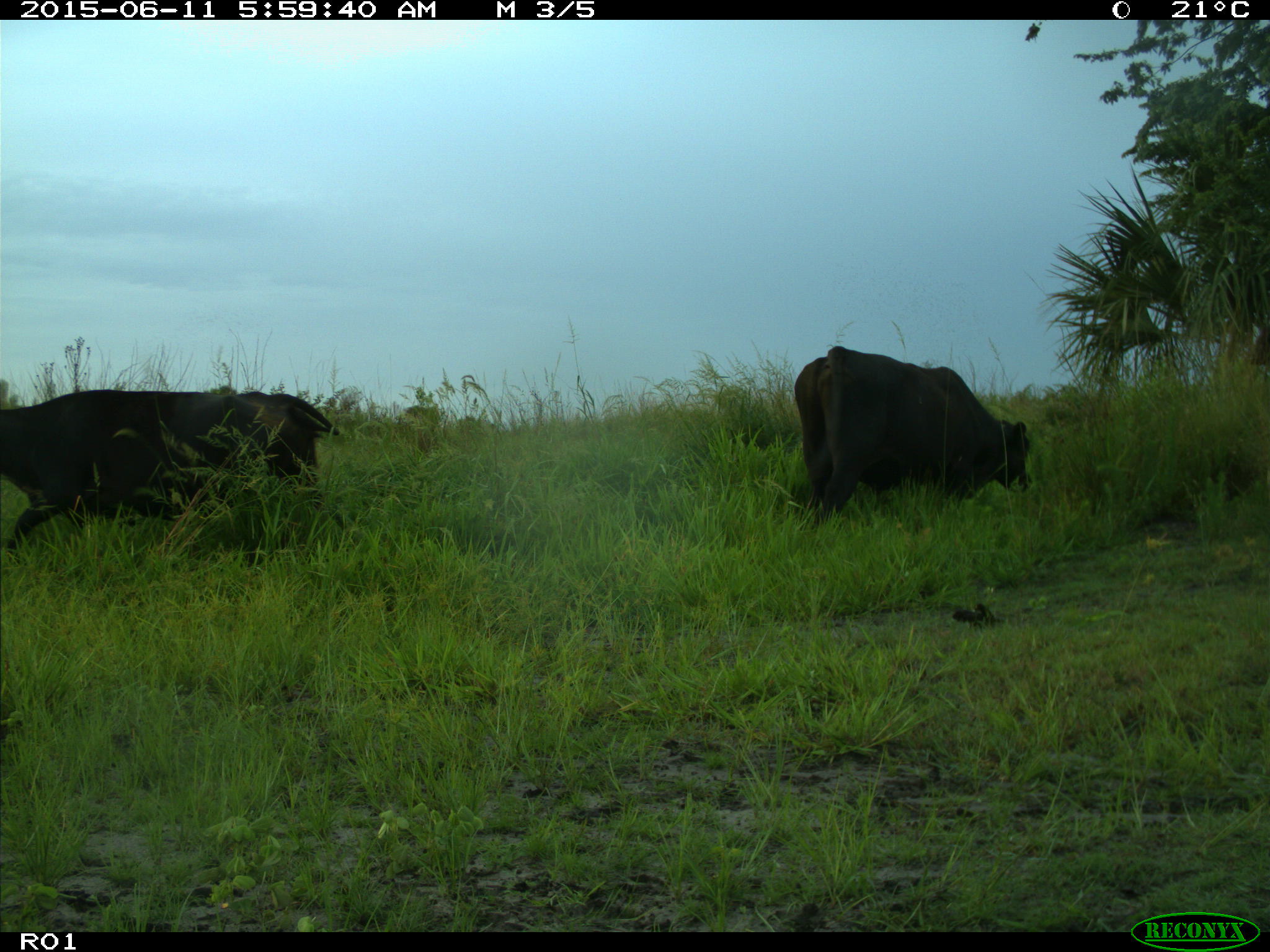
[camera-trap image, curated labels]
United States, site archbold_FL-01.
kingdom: Animalia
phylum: Chordata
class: Mammalia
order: Artiodactyla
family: Bovidae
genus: Bos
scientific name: Bos taurus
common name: domestic cow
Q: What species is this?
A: Bos taurus (domestic cow).